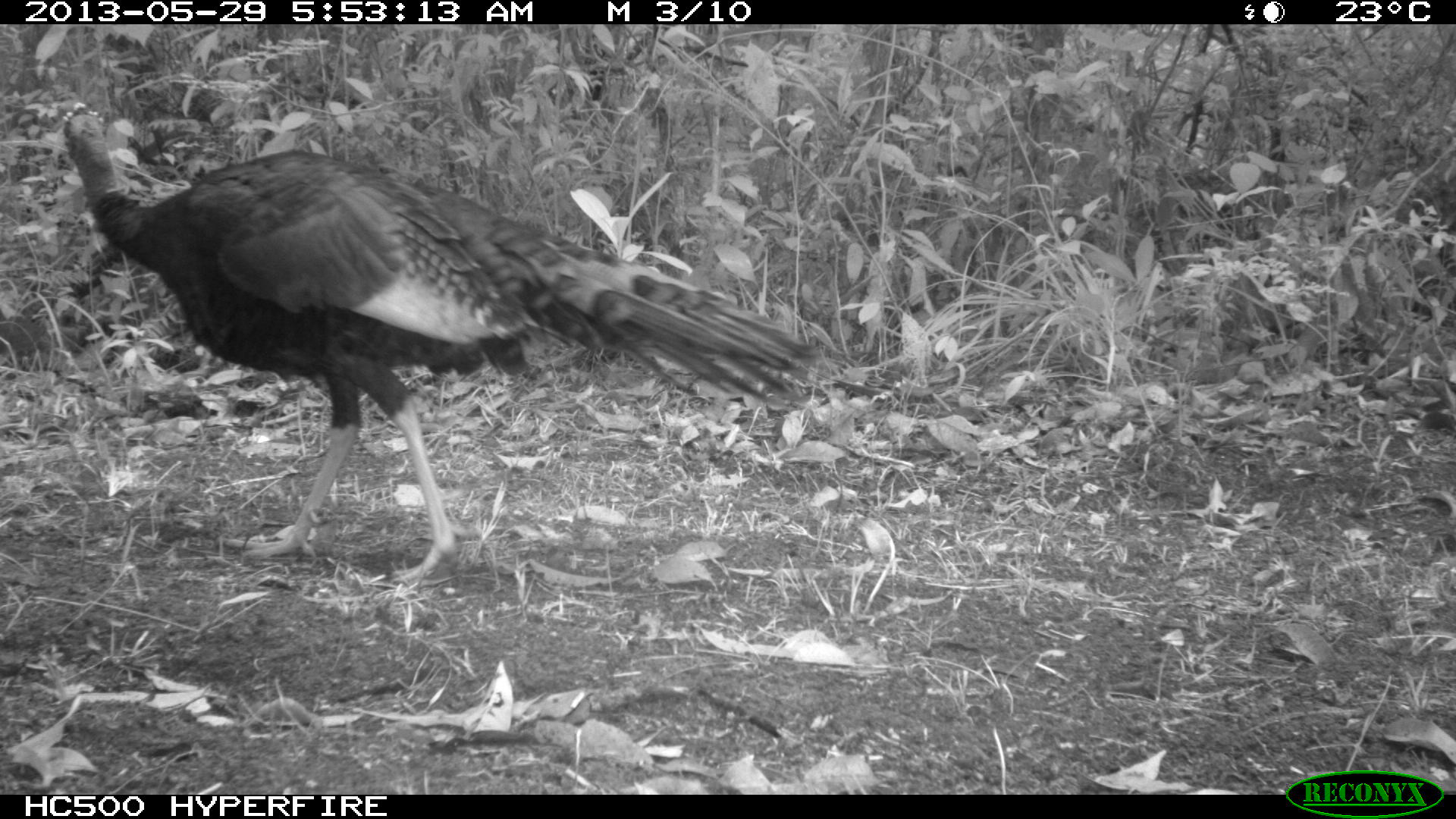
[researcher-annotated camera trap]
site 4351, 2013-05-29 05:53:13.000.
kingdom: Animalia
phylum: Chordata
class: Aves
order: Galliformes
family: Phasianidae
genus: Meleagris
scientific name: Meleagris ocellata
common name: ocellated turkey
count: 1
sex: male